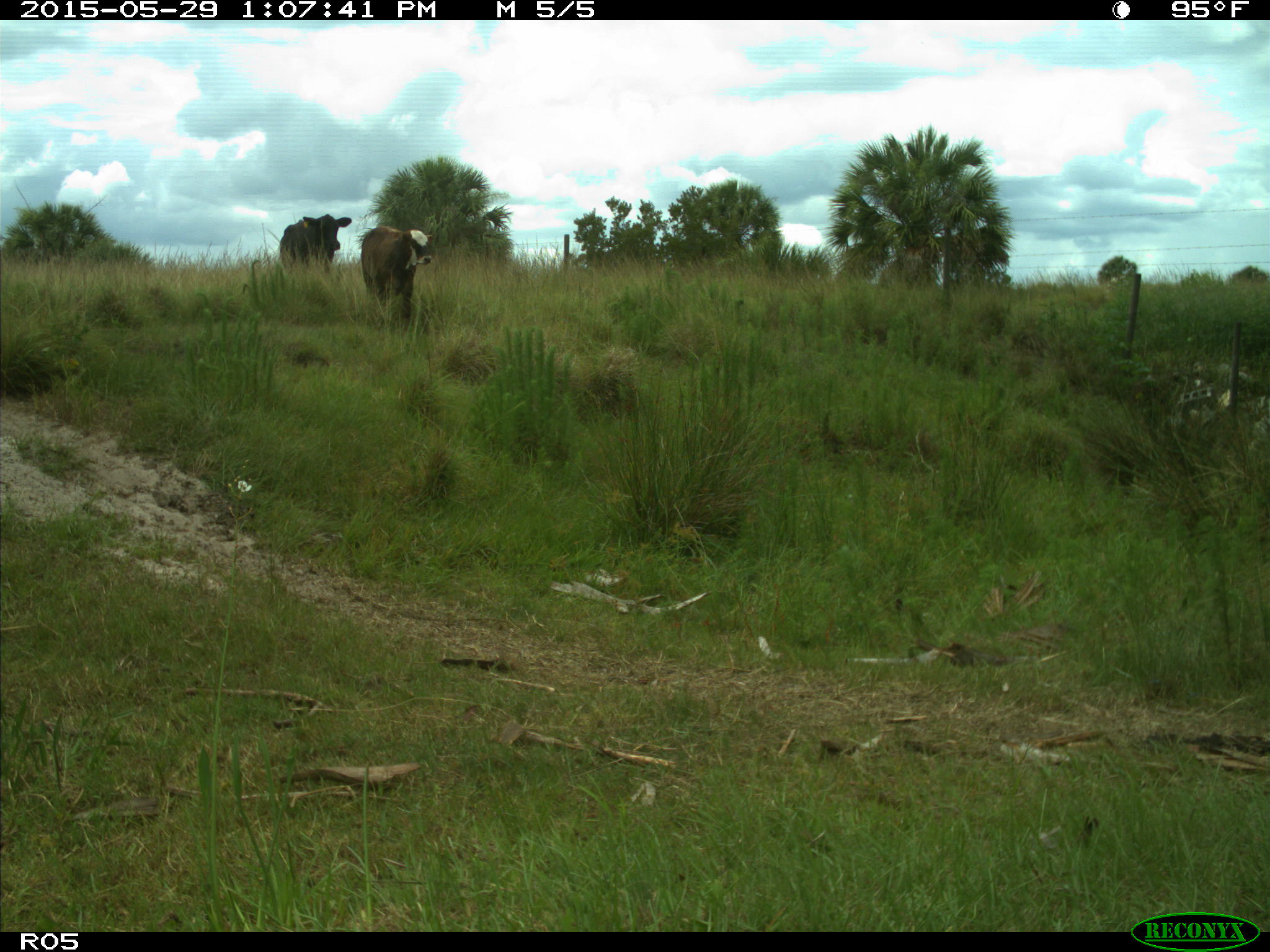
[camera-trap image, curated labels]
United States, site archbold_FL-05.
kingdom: Animalia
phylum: Chordata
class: Mammalia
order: Artiodactyla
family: Bovidae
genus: Bos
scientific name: Bos taurus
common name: domestic cow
Bos taurus (domestic cow).